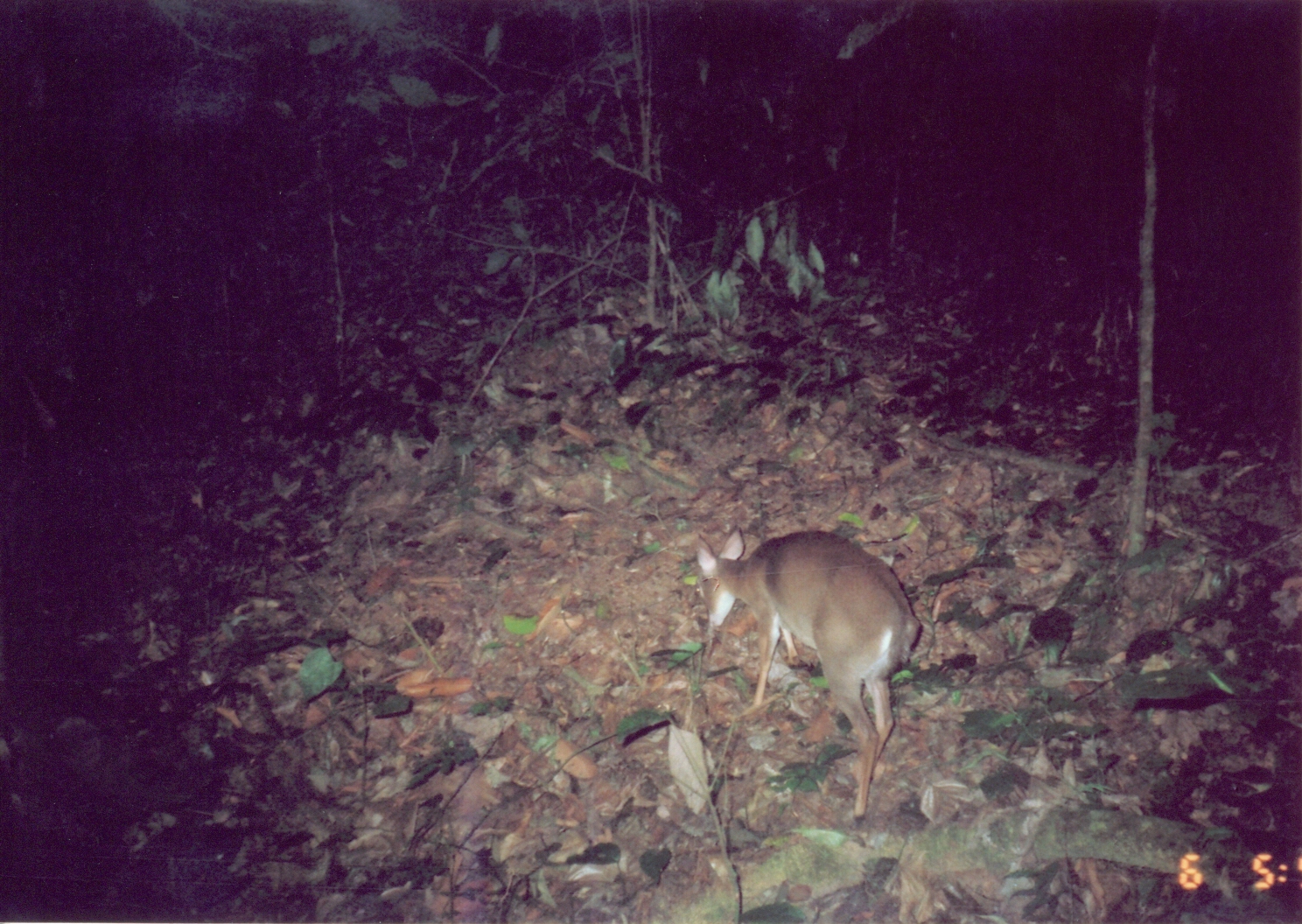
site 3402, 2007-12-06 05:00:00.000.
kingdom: Animalia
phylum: Chordata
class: Mammalia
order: Artiodactyla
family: Bovidae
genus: Nesotragus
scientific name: Nesotragus moschatus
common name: suni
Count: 1.